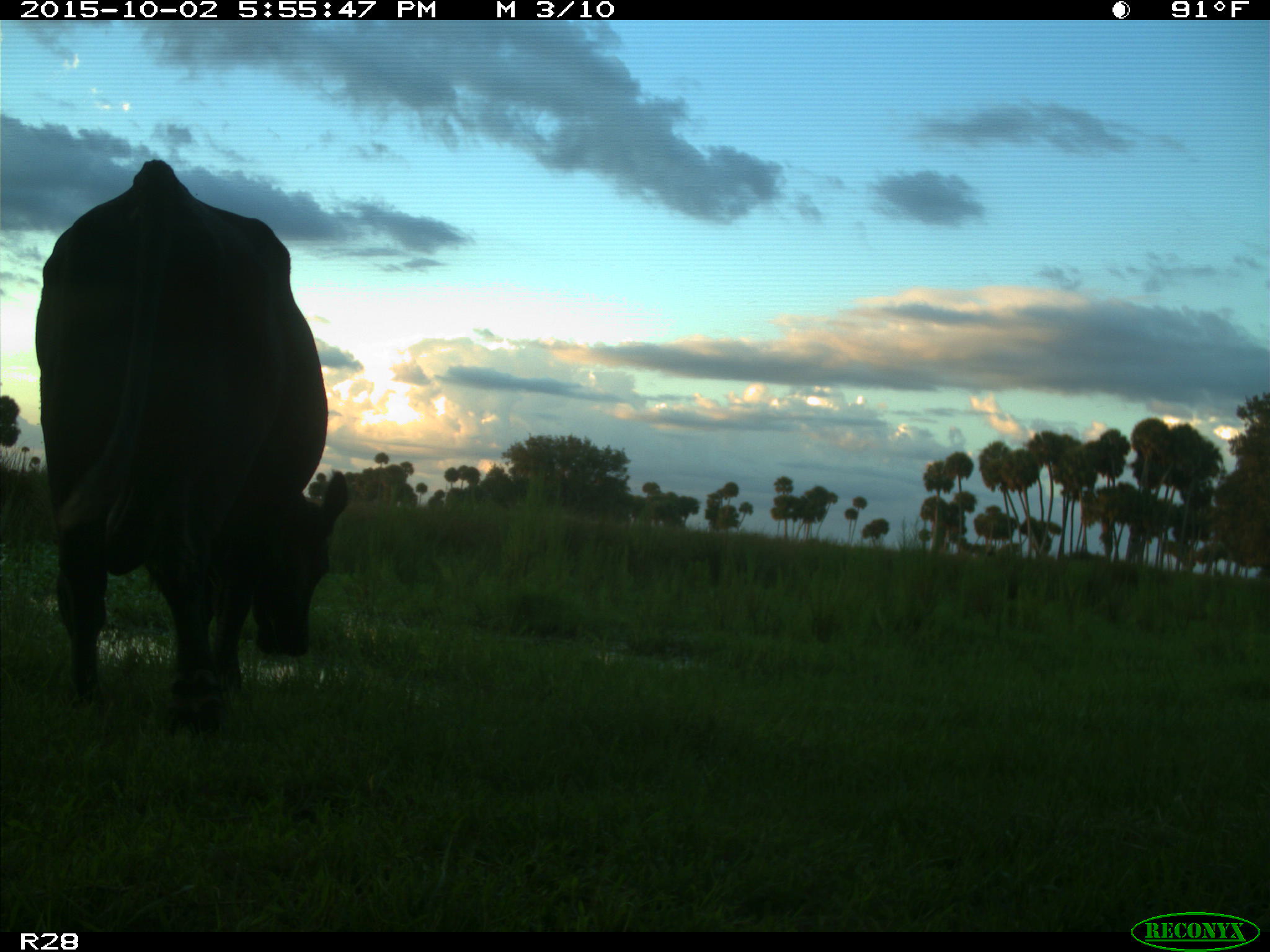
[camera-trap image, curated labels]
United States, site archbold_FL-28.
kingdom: Animalia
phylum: Chordata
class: Mammalia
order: Artiodactyla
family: Bovidae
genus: Bos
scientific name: Bos taurus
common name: domestic cow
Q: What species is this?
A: Bos taurus (domestic cow).